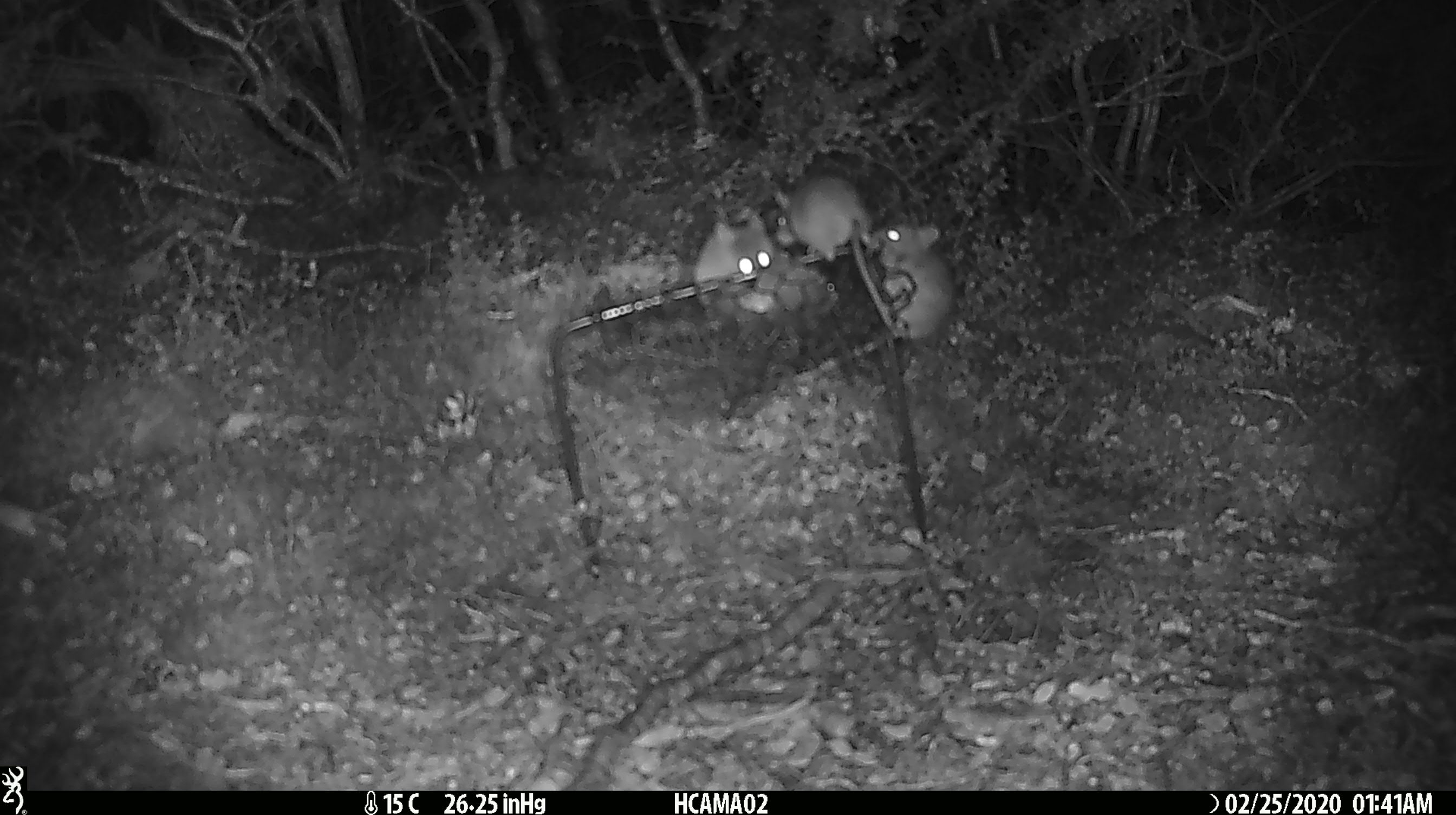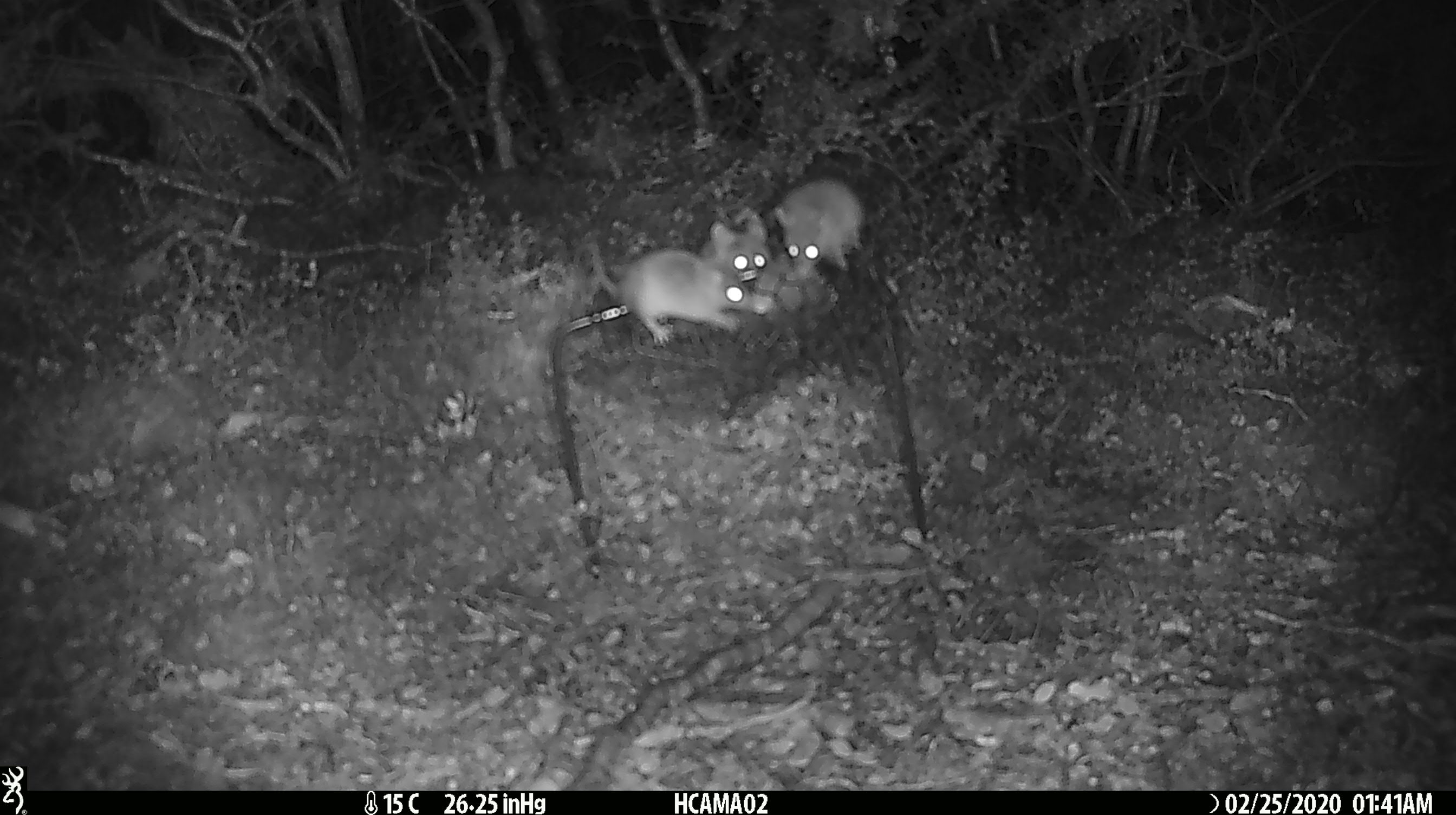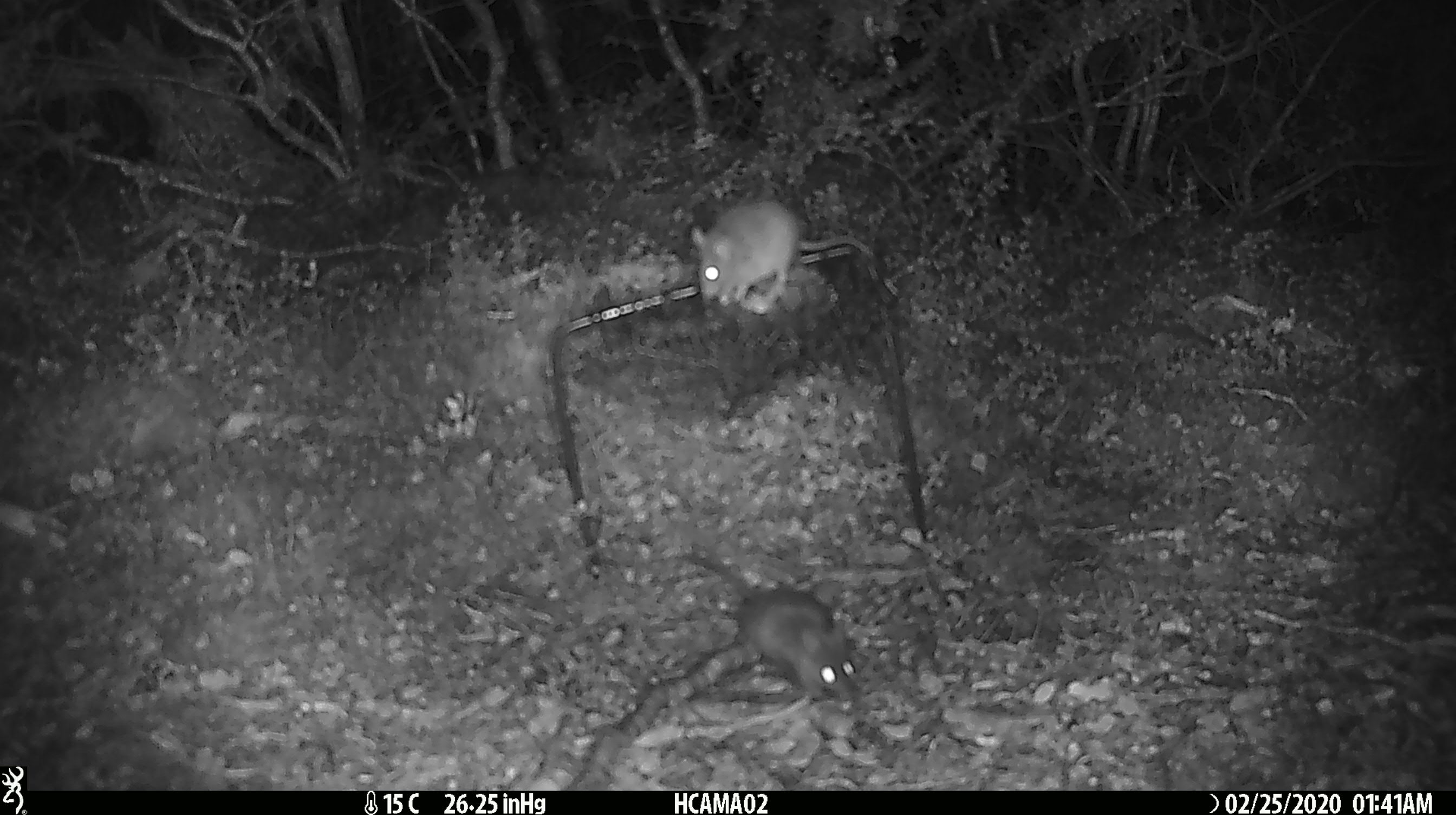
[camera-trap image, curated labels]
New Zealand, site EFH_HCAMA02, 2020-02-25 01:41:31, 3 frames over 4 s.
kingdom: Animalia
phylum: Chordata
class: Mammalia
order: Rodentia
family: Muridae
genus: Mus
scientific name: Mus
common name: mouse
Mouse (Mus).